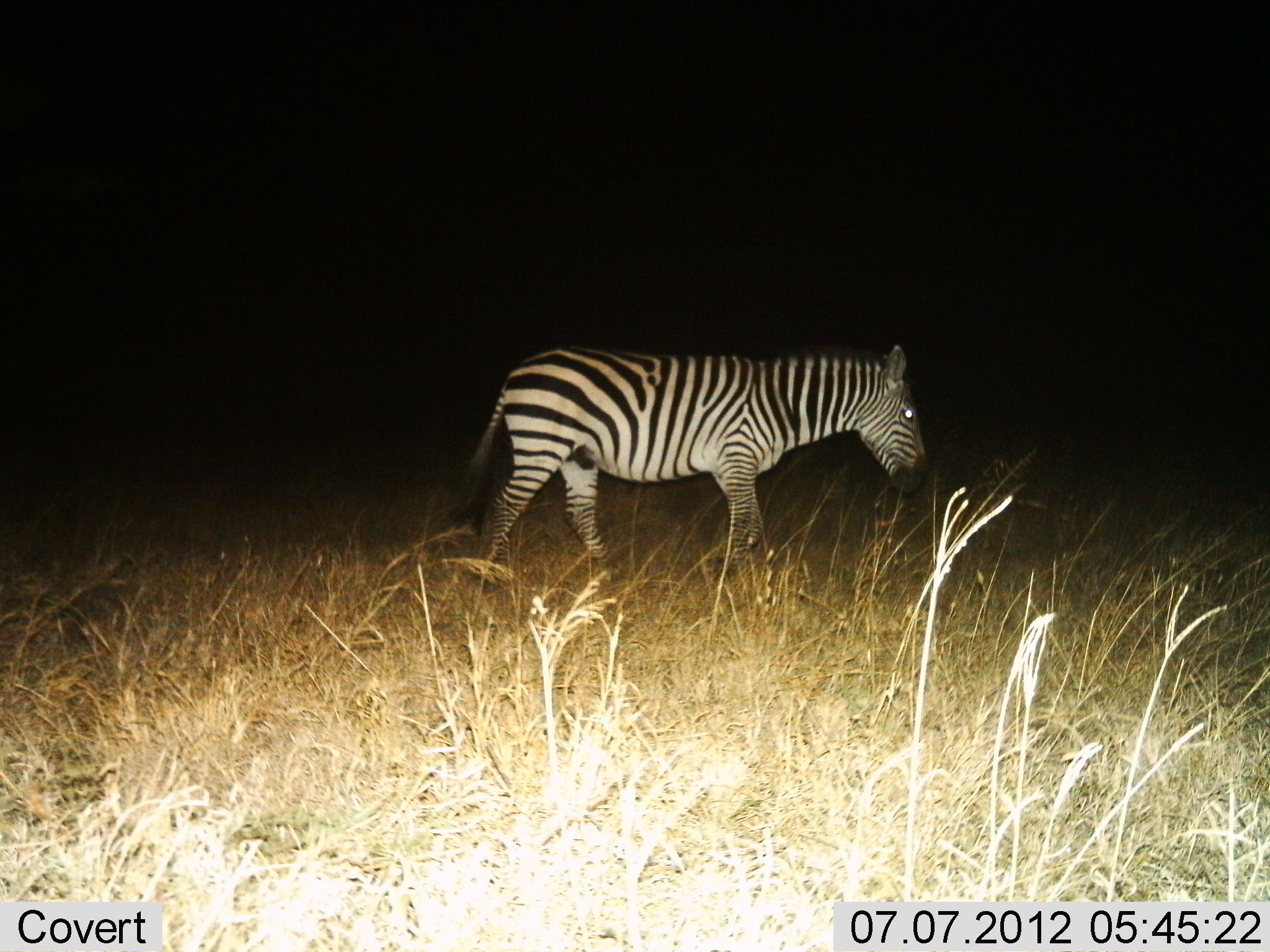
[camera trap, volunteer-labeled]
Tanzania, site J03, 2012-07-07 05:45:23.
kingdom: Animalia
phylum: Chordata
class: Mammalia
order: Perissodactyla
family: Equidae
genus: Equus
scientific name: Equus quagga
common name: plains zebra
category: zebra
Zebra (plains zebra) (Equus quagga), count 1. Behavior (volunteer vote fractions): standing 0%, resting 0%, moving 100%, interacting 0%. Young present (vote fraction): 0%. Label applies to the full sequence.